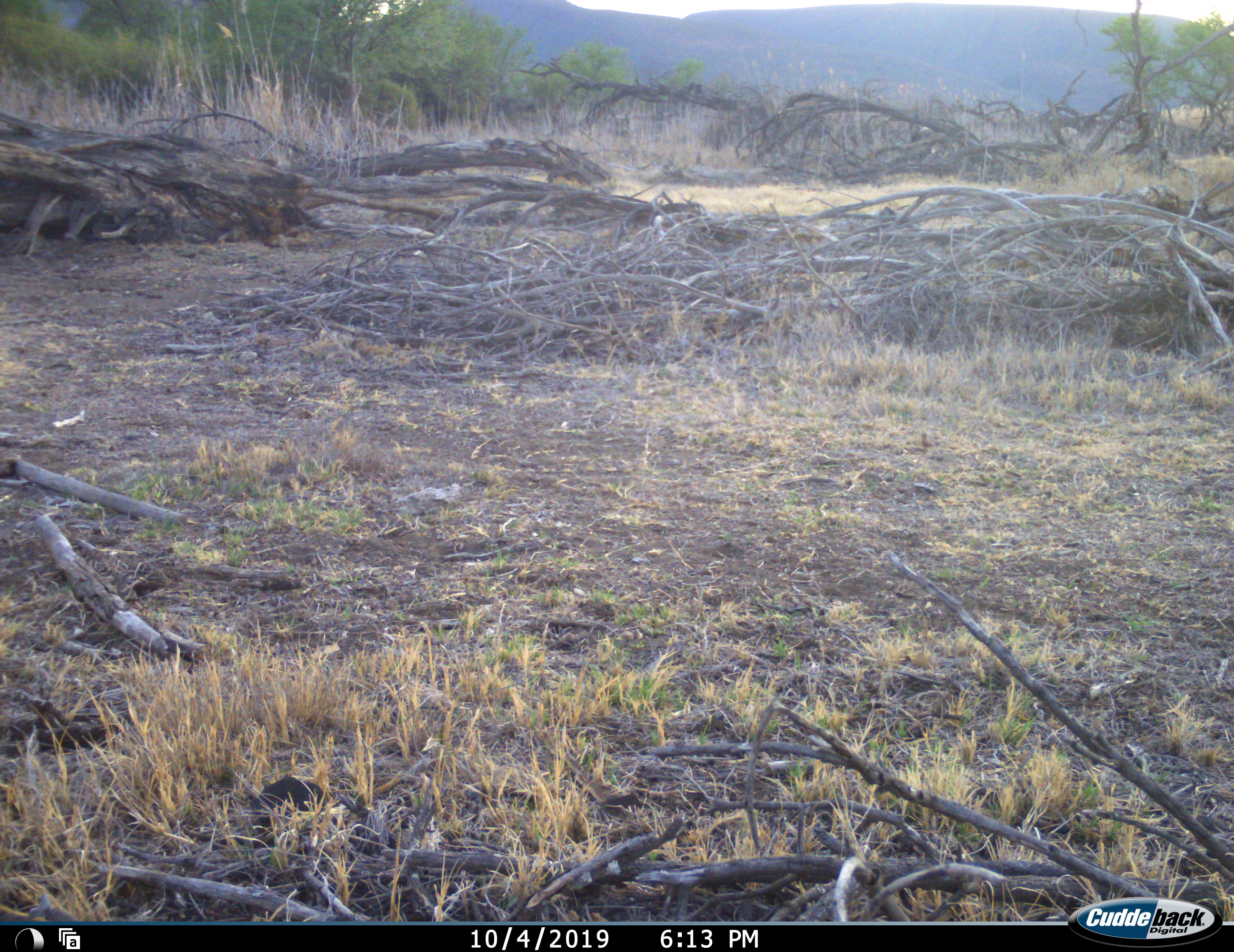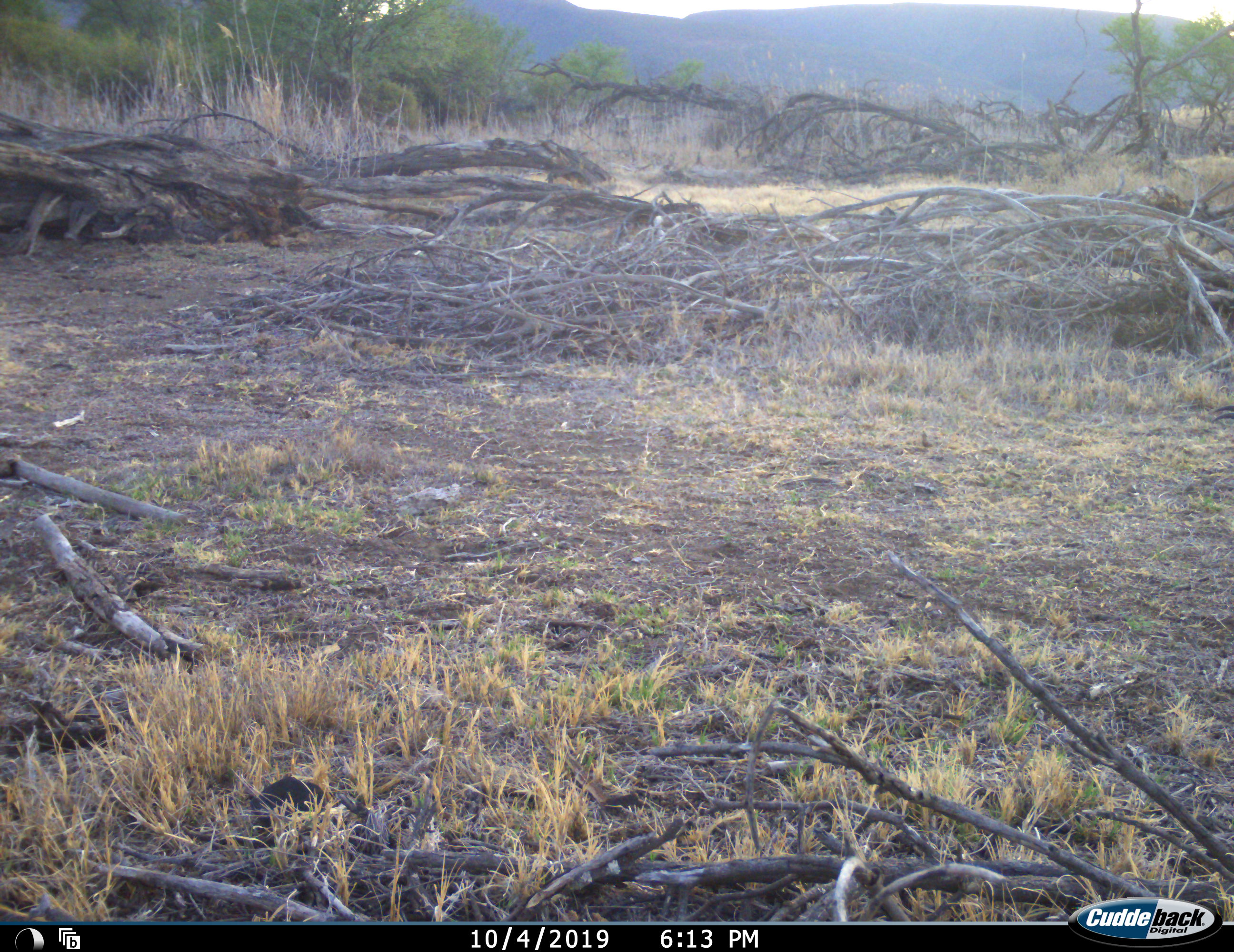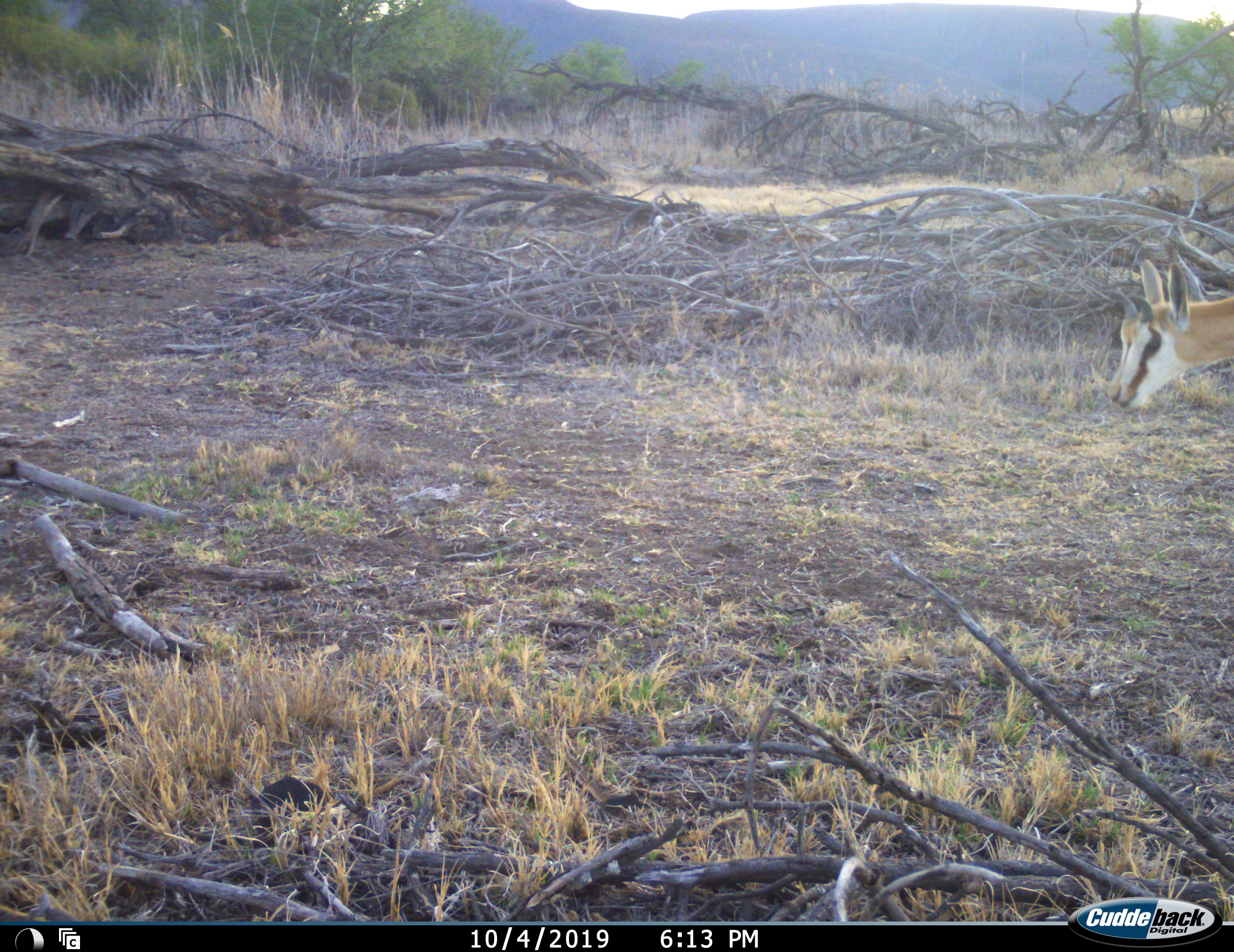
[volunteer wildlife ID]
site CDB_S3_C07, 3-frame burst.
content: unidentified animal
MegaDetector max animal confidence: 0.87